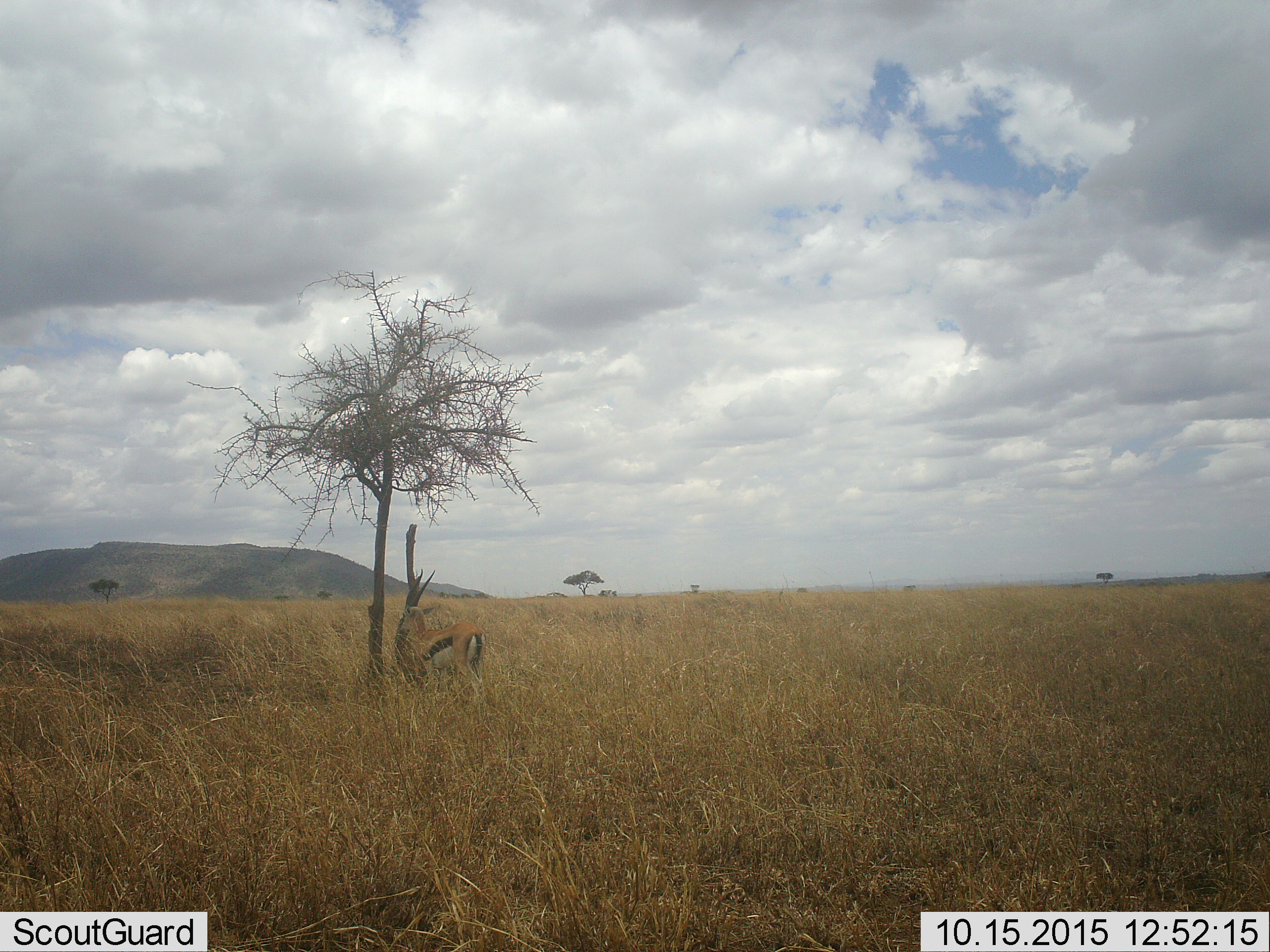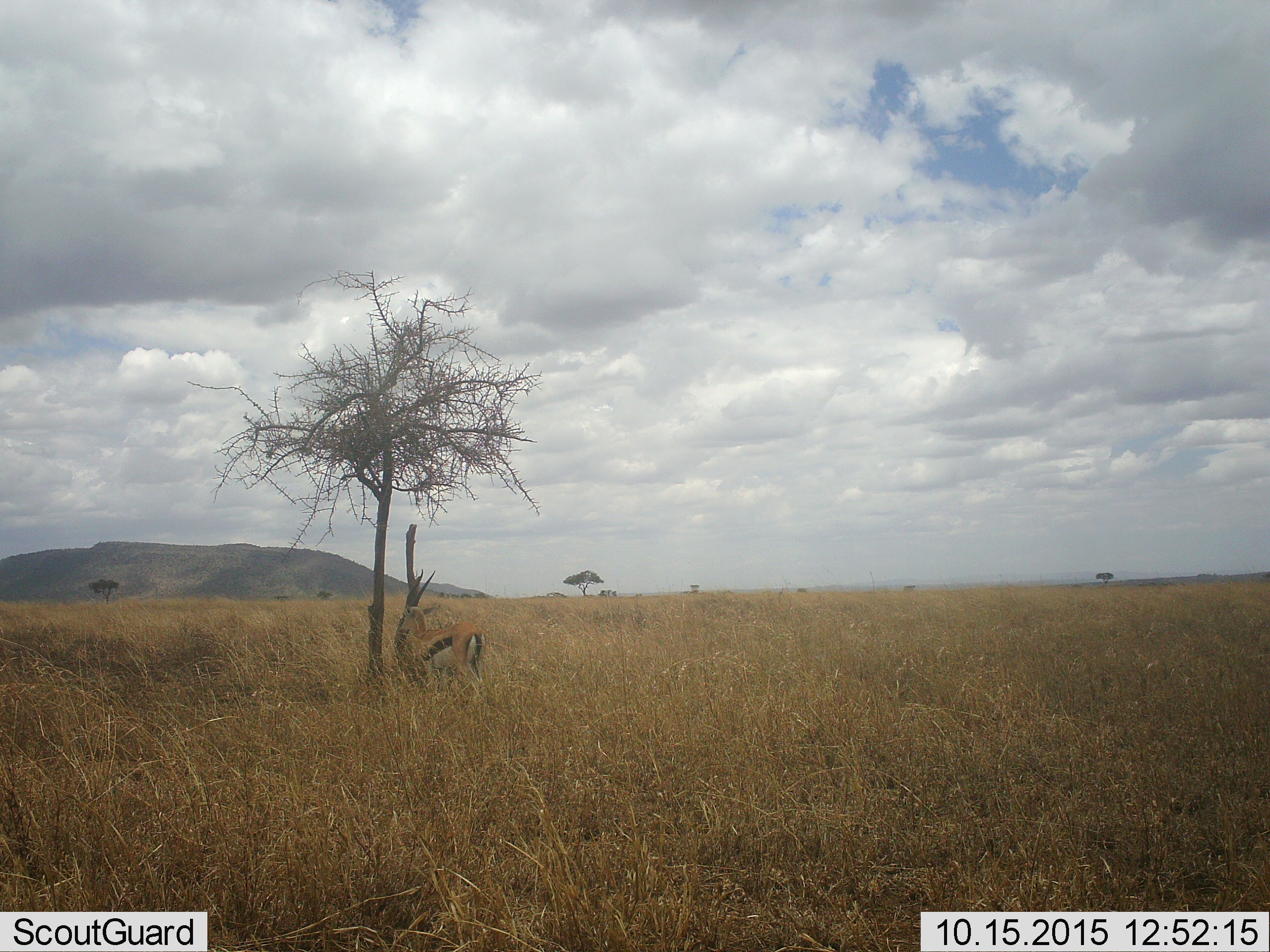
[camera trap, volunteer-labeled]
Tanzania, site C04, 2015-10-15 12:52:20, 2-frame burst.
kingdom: Animalia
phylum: Chordata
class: Mammalia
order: Artiodactyla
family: Bovidae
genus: Eudorcas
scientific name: Eudorcas thomsonii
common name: thomson's gazelle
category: gazellethomsons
Gazellethomsons (thomson's gazelle) (Eudorcas thomsonii), count 1. Behavior (volunteer vote fractions): standing 94%, resting 0%, moving 0%, interacting 0%. Young present (vote fraction): 0%. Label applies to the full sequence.